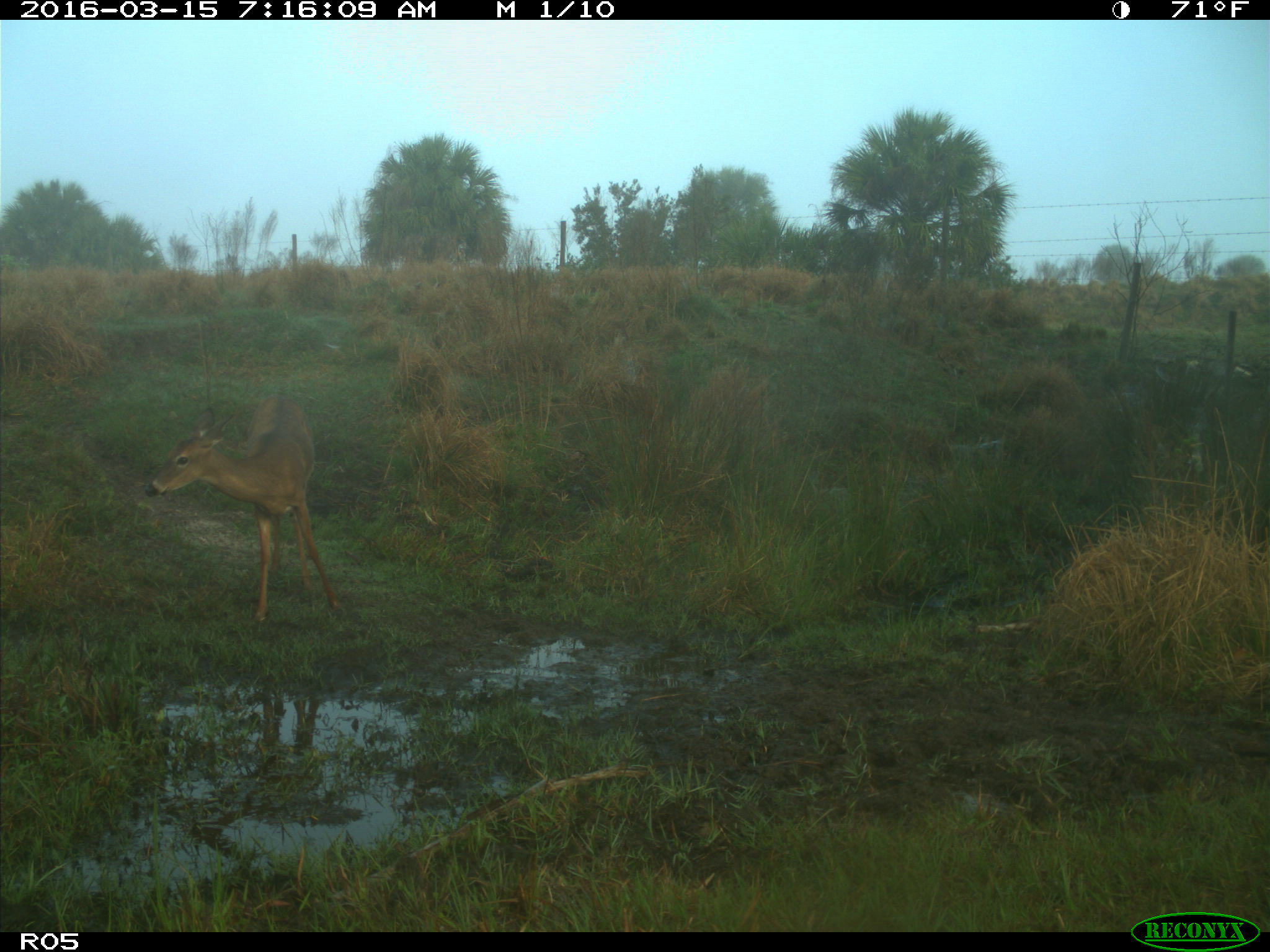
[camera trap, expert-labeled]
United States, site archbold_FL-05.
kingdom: Animalia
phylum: Chordata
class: Mammalia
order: Artiodactyla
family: Cervidae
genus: Odocoileus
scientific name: Odocoileus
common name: deer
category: unidentified deer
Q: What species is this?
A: Unidentified deer (deer) (Odocoileus).